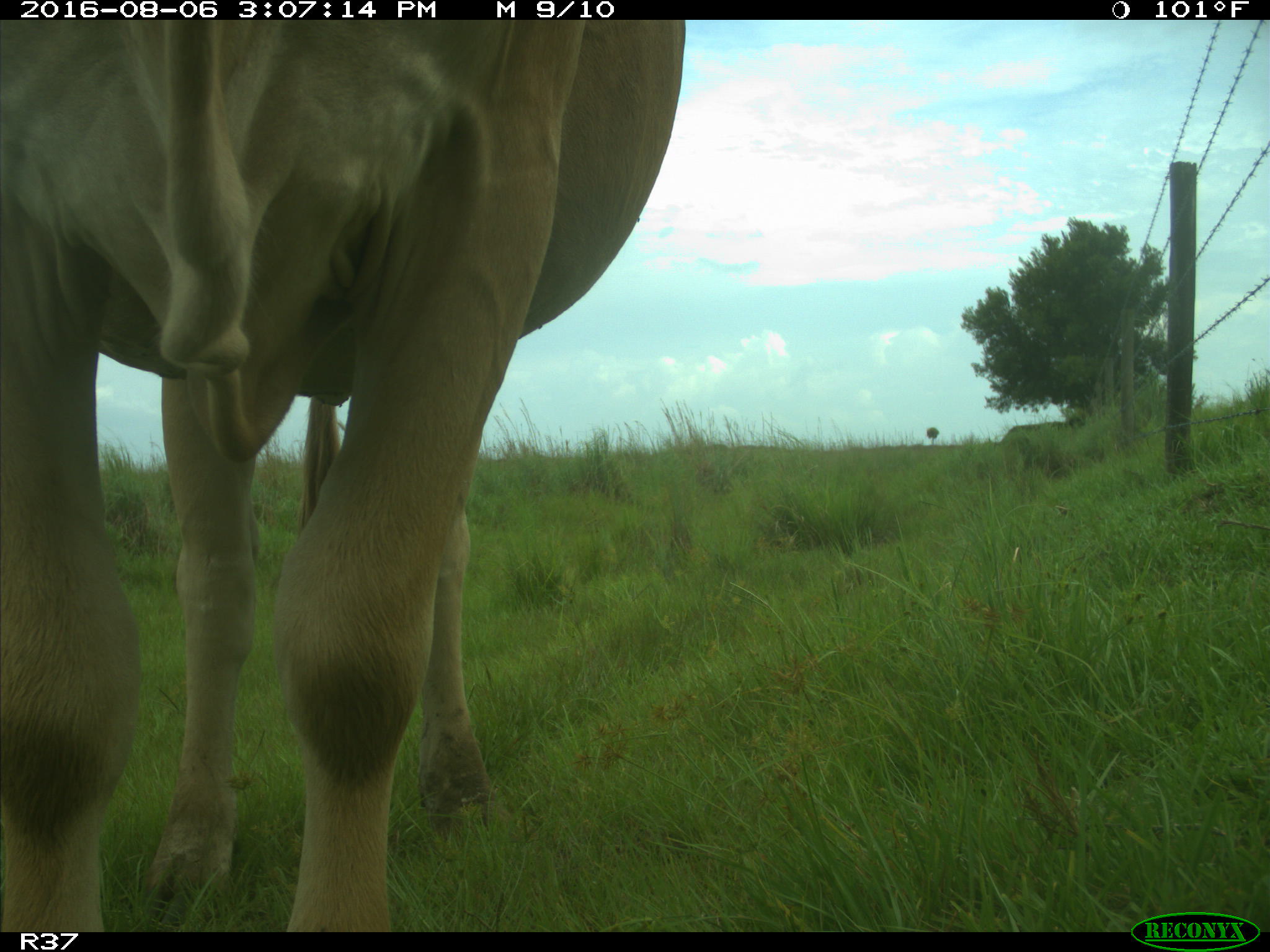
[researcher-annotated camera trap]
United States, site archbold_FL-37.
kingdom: Animalia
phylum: Chordata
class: Mammalia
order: Artiodactyla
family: Bovidae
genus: Bos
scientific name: Bos taurus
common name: domestic cow